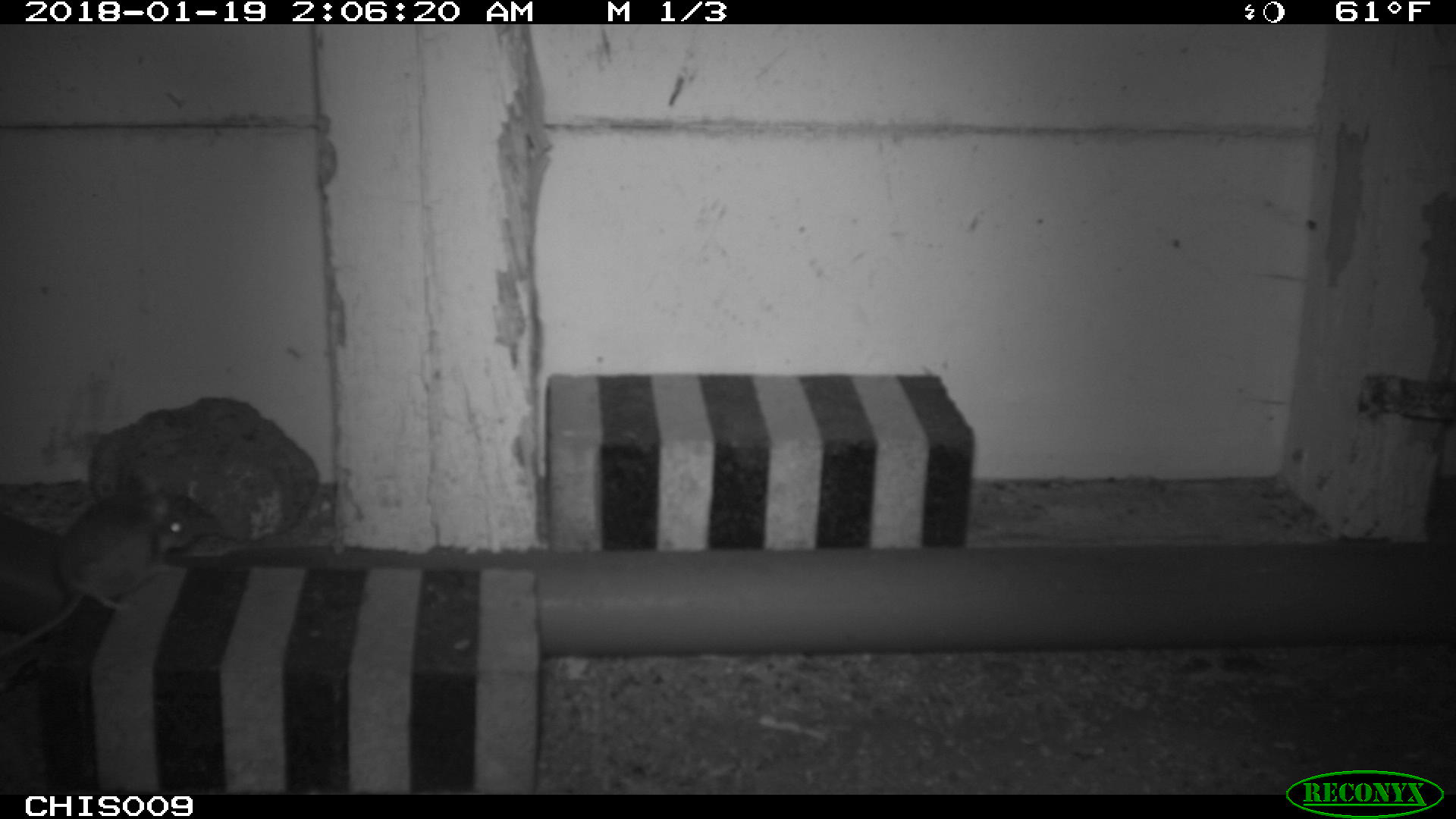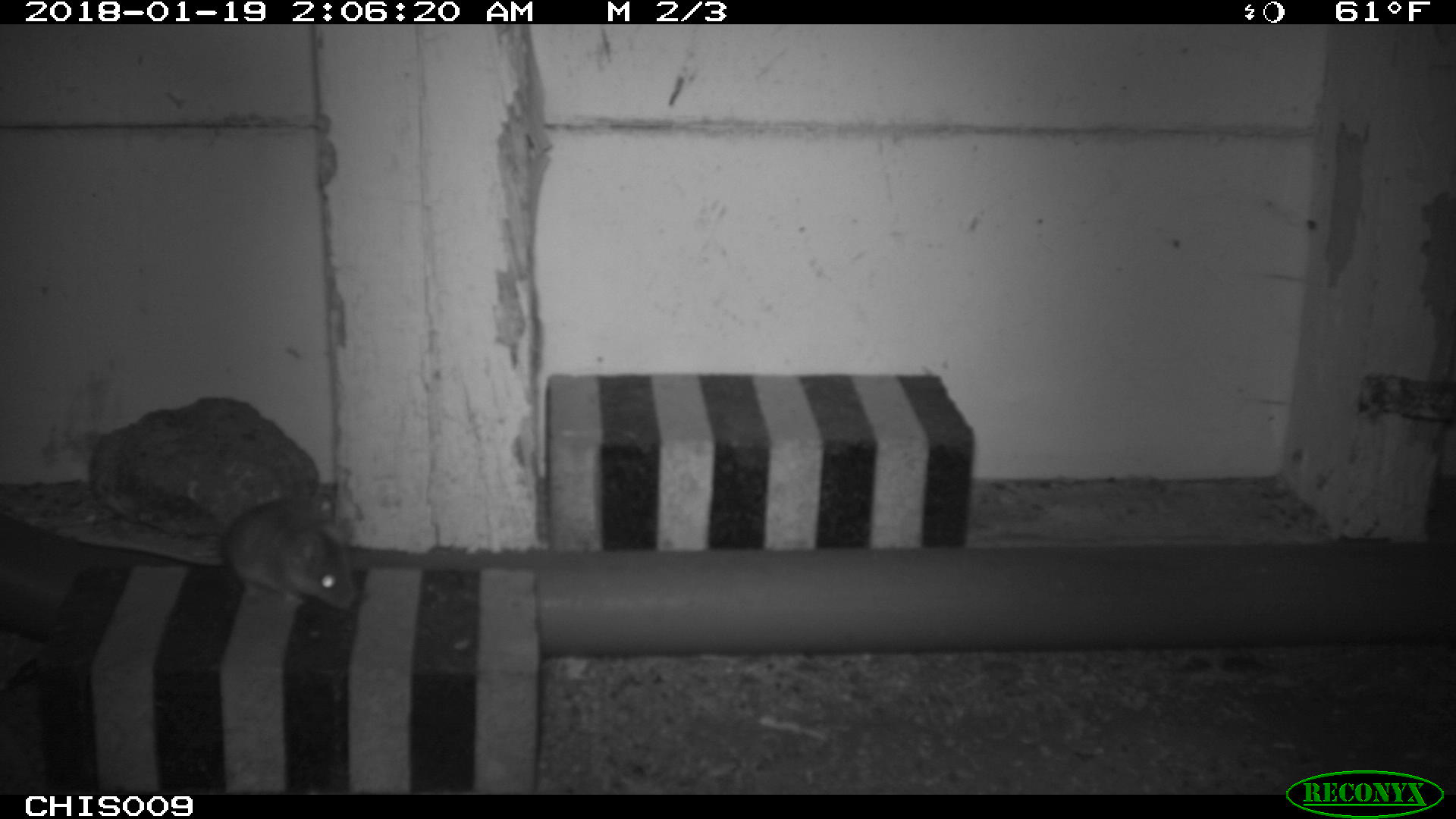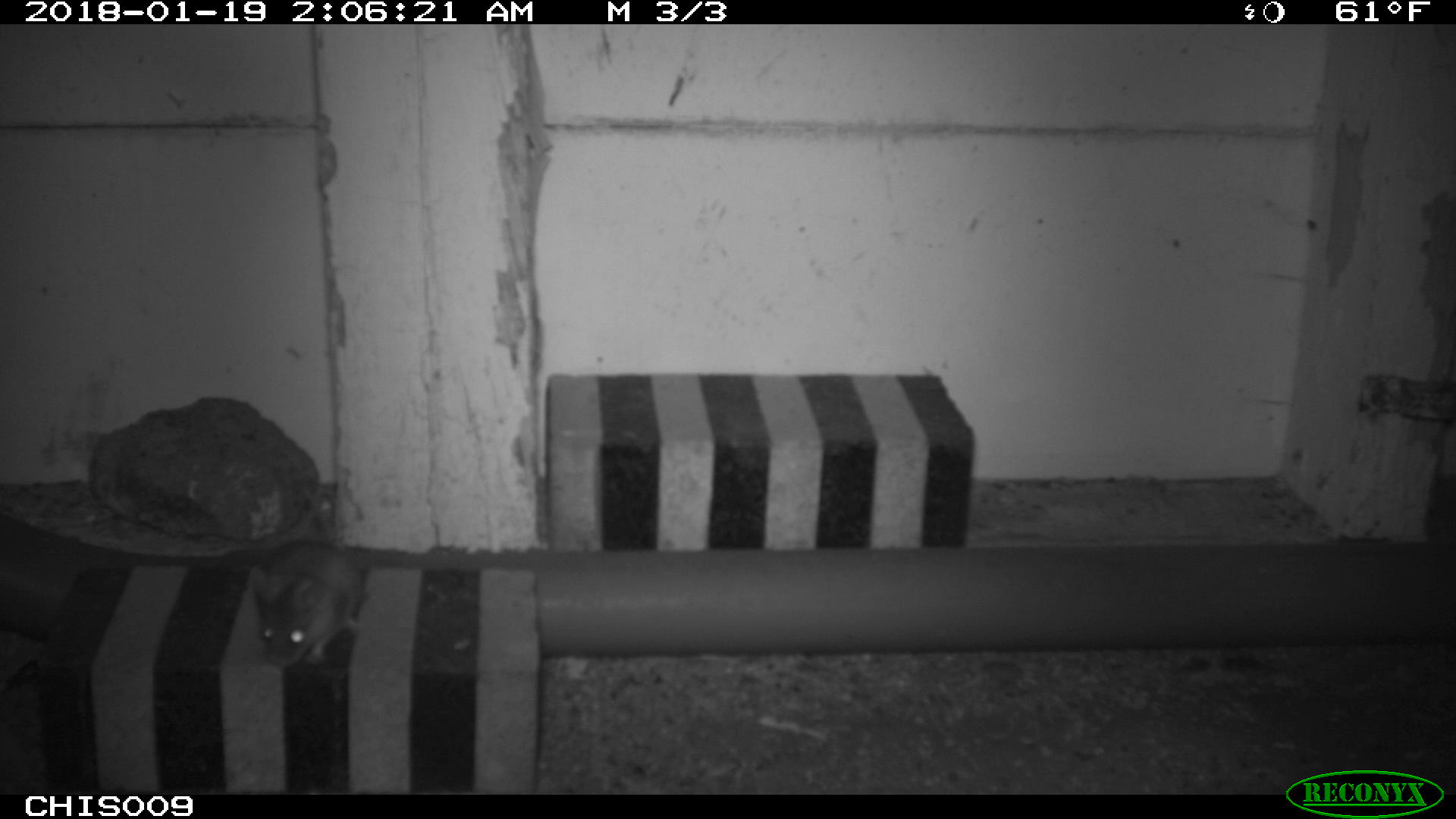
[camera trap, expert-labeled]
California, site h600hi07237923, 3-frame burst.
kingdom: Animalia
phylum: Chordata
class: Mammalia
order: Rodentia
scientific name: Rodentia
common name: rodent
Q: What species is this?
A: Rodent (Rodentia).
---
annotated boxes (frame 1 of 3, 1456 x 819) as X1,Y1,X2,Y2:
rodent: 0,491,226,656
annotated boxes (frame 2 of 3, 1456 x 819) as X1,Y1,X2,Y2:
rodent: 221,497,359,609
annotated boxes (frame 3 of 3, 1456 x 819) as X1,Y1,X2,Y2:
rodent: 247,538,362,667